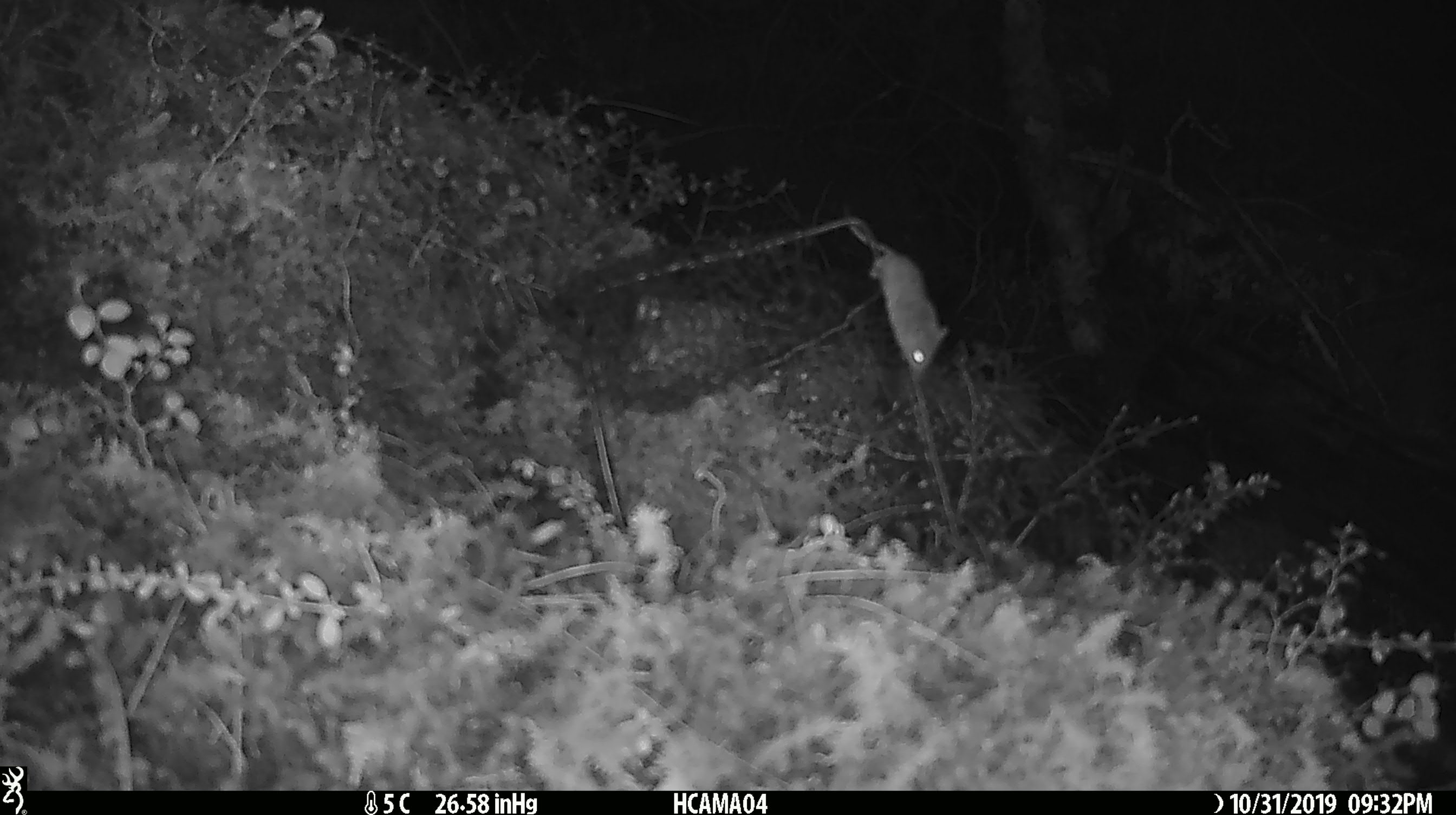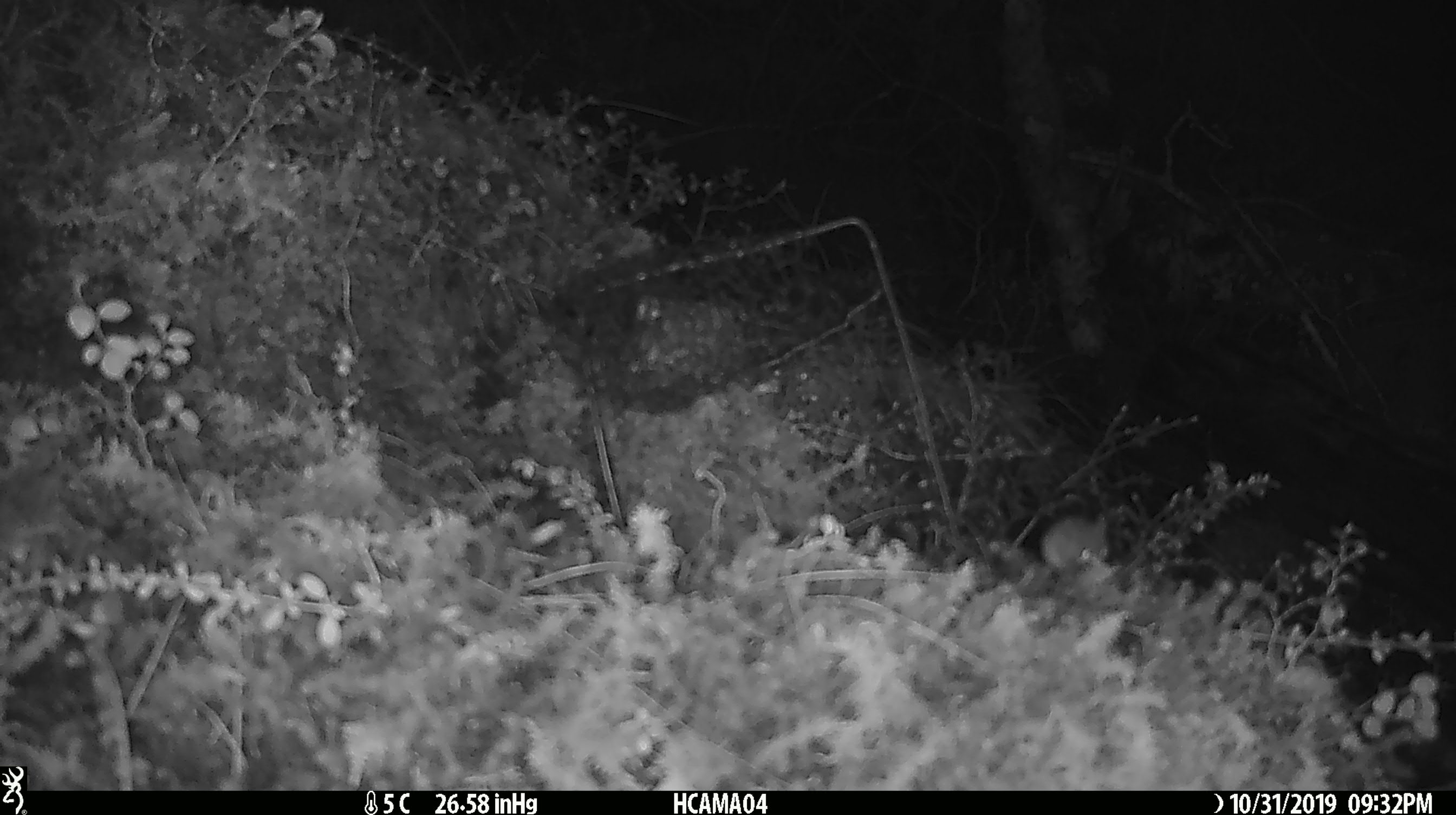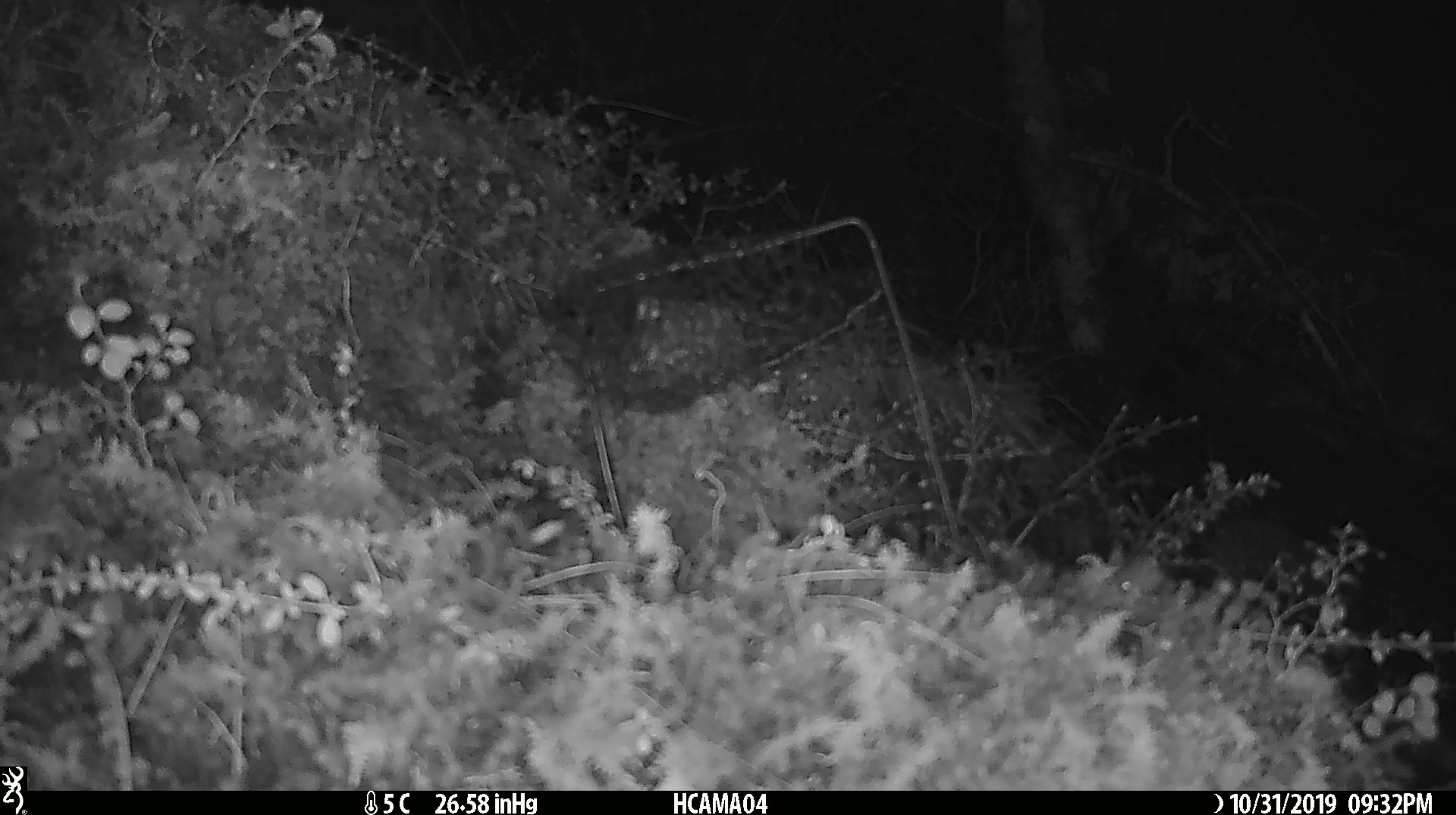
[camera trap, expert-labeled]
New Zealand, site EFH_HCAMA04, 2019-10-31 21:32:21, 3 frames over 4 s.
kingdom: Animalia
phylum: Chordata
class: Mammalia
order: Rodentia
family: Muridae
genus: Mus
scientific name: Mus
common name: mouse